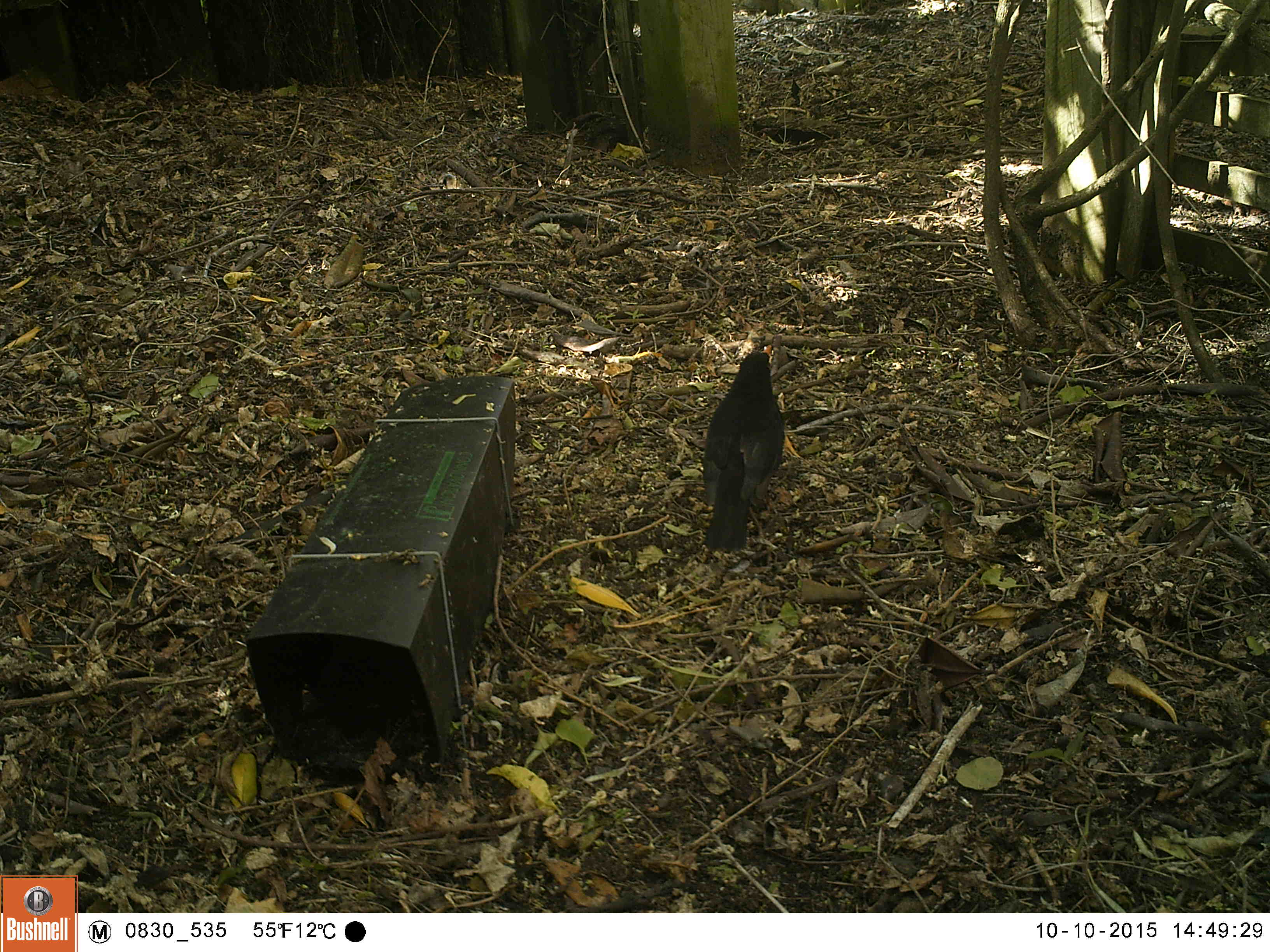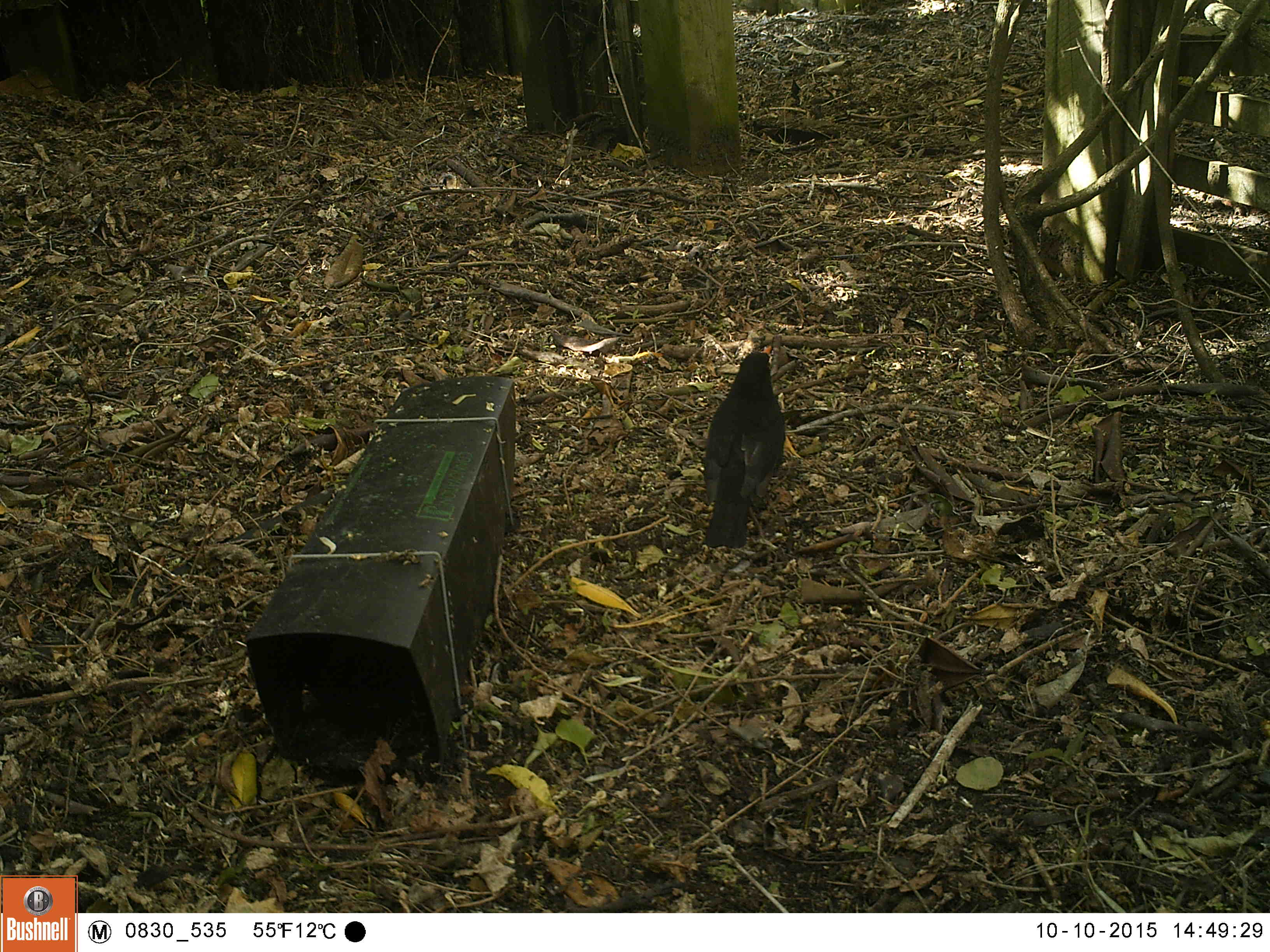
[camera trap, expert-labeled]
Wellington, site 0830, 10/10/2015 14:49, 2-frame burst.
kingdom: Animalia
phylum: Chordata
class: Aves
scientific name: Aves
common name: bird